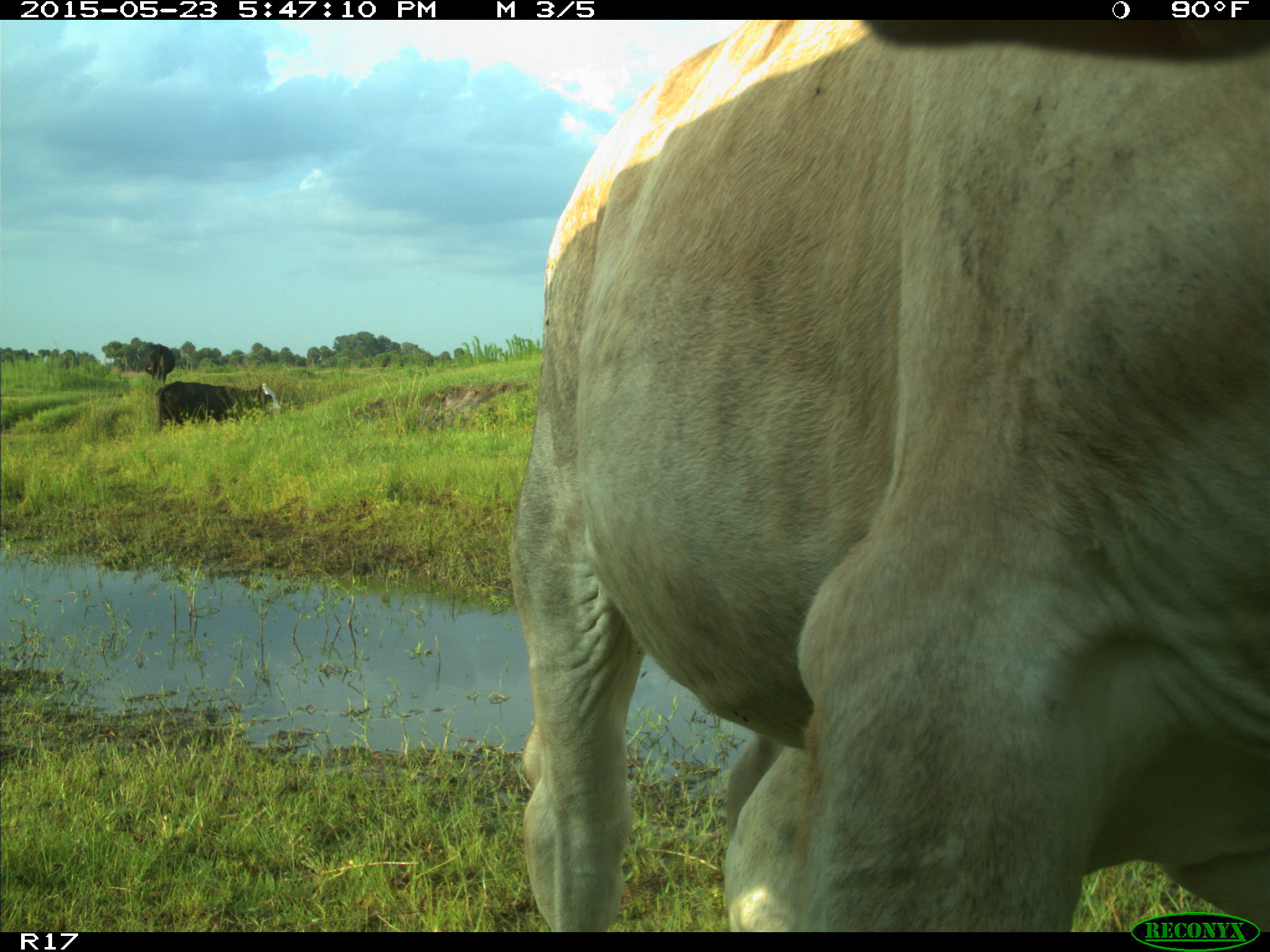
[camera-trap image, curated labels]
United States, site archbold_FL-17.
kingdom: Animalia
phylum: Chordata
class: Mammalia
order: Artiodactyla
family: Bovidae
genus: Bos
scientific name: Bos taurus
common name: domestic cow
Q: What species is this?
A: Bos taurus (domestic cow).